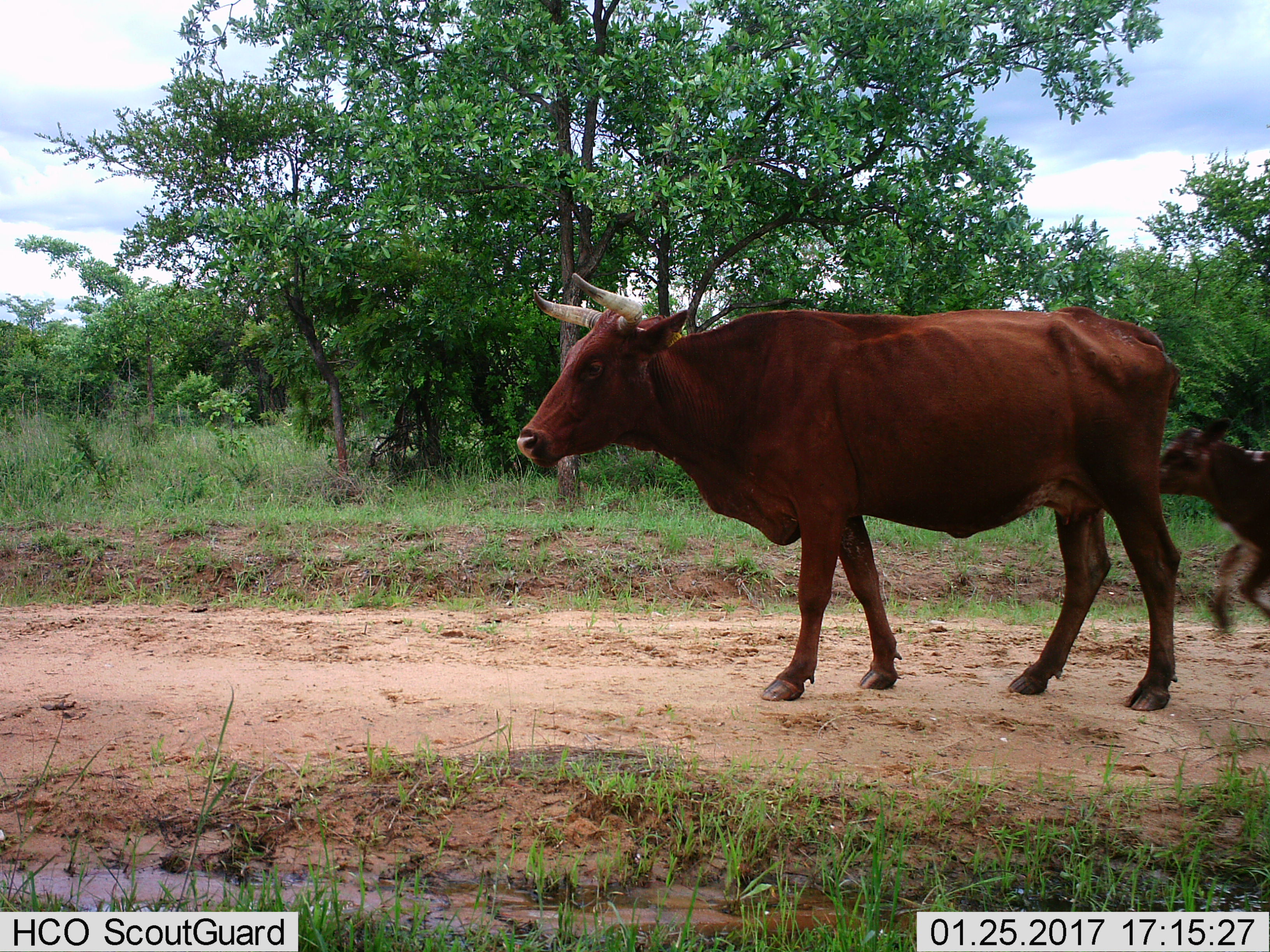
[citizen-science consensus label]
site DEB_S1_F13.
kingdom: Animalia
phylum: Chordata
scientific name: Vertebrata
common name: domestic animal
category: domesticanimal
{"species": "domesticanimal (domestic animal) (Vertebrata)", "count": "2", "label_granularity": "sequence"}